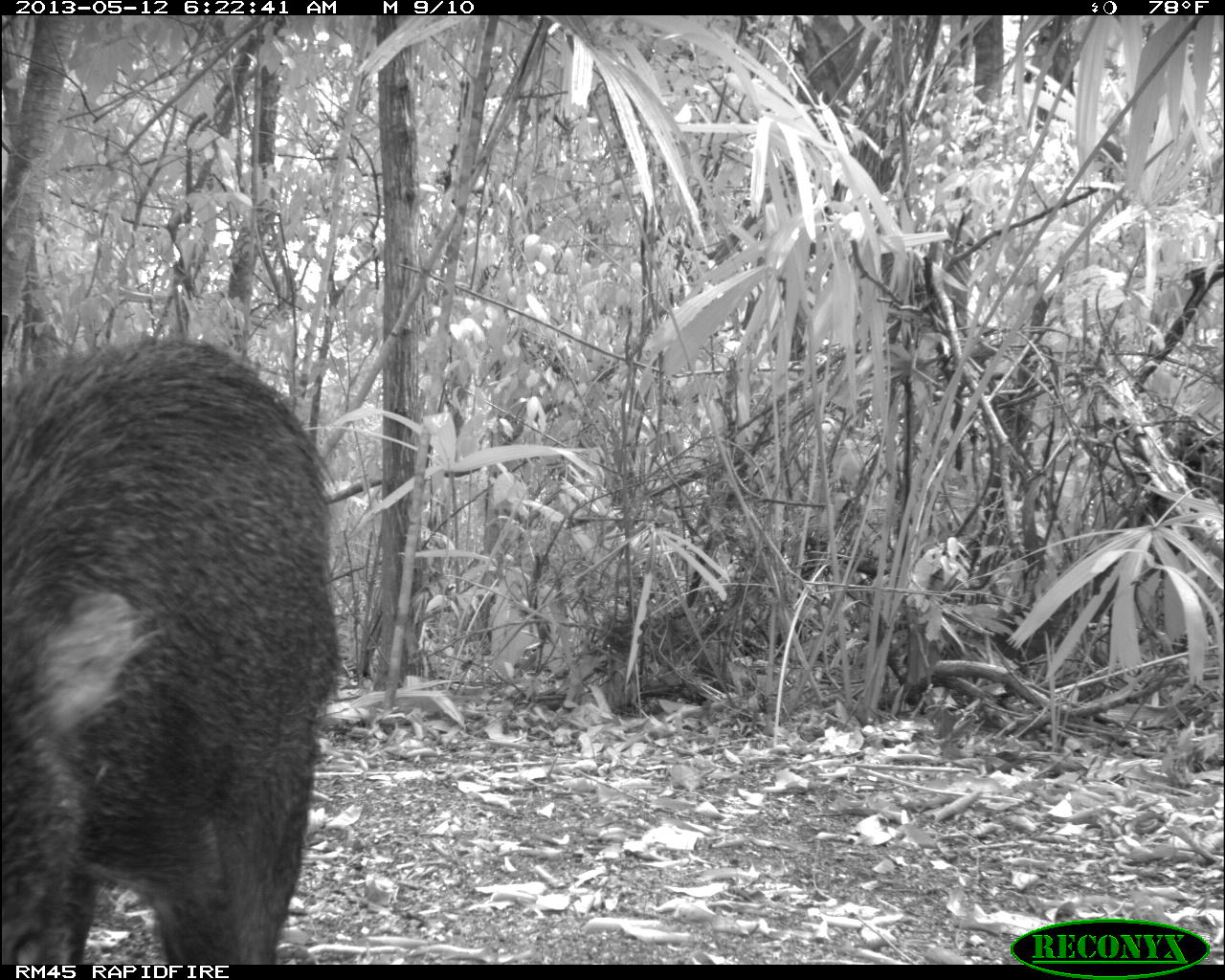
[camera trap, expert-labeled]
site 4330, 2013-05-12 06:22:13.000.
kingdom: Animalia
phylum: Chordata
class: Mammalia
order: Artiodactyla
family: Tayassuidae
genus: Tayassu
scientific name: Tayassu pecari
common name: white-lipped peccary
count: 5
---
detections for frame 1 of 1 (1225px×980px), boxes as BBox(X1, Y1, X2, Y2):
tayassu pecari: BBox(0, 325, 337, 962)